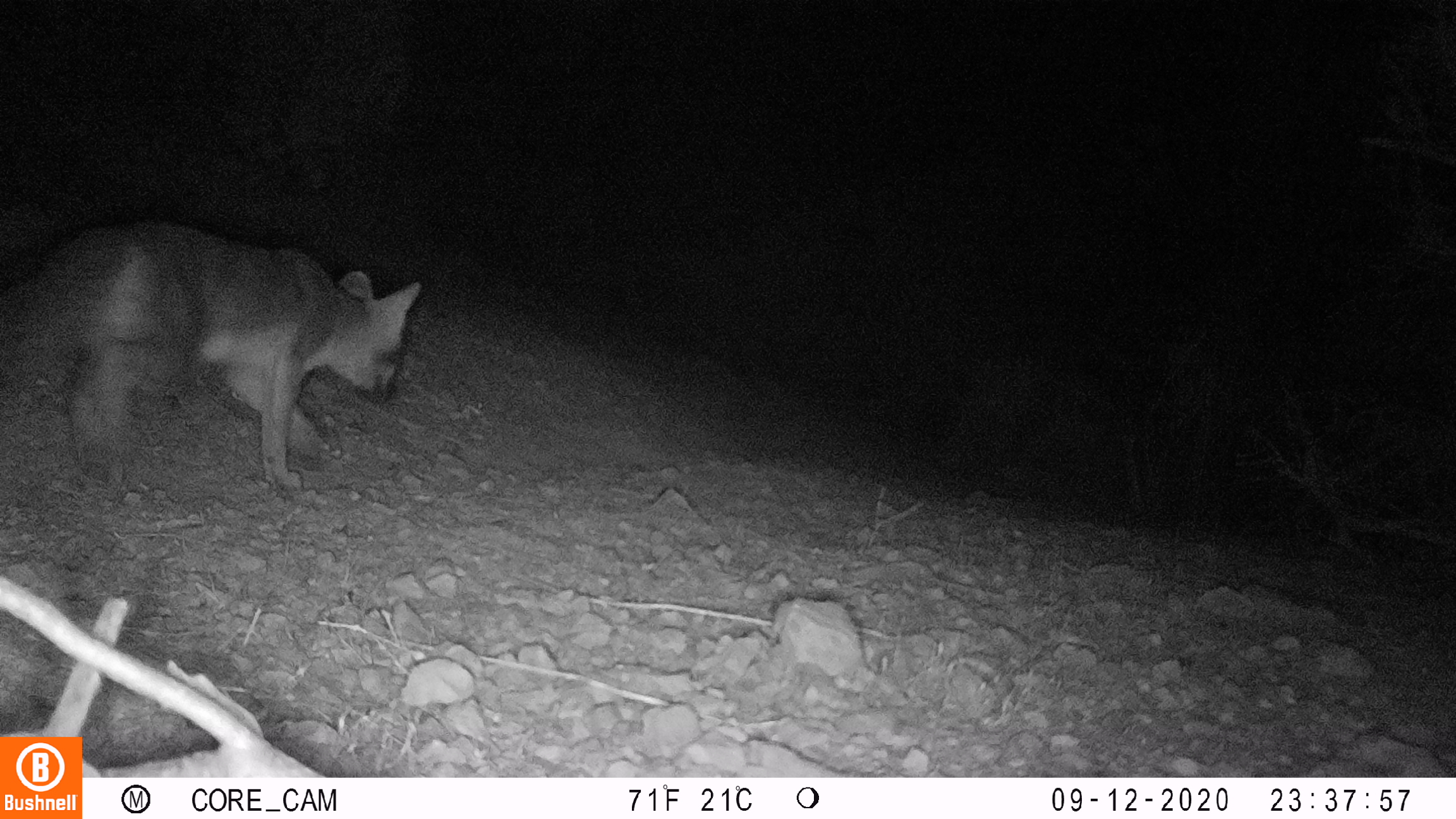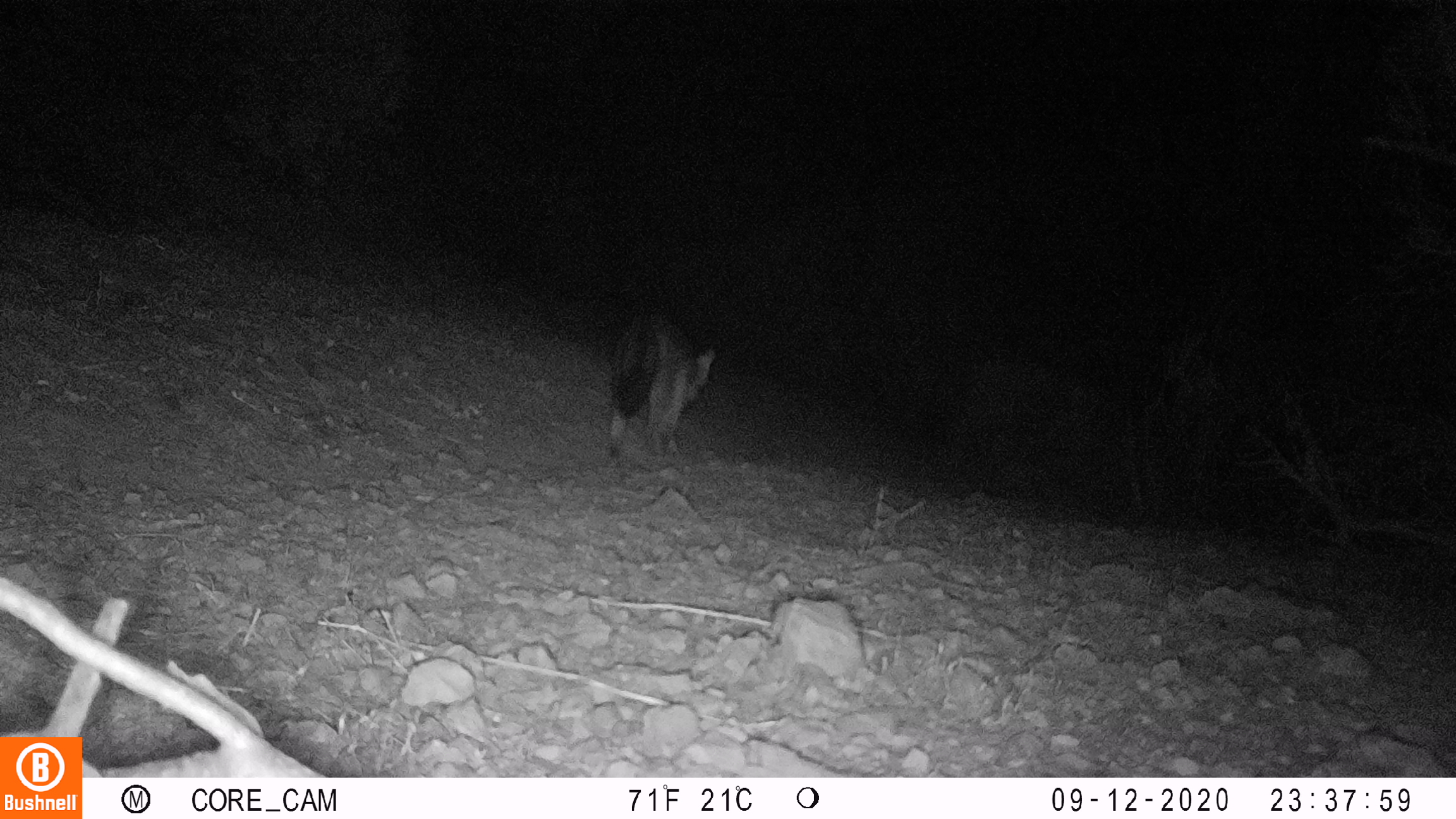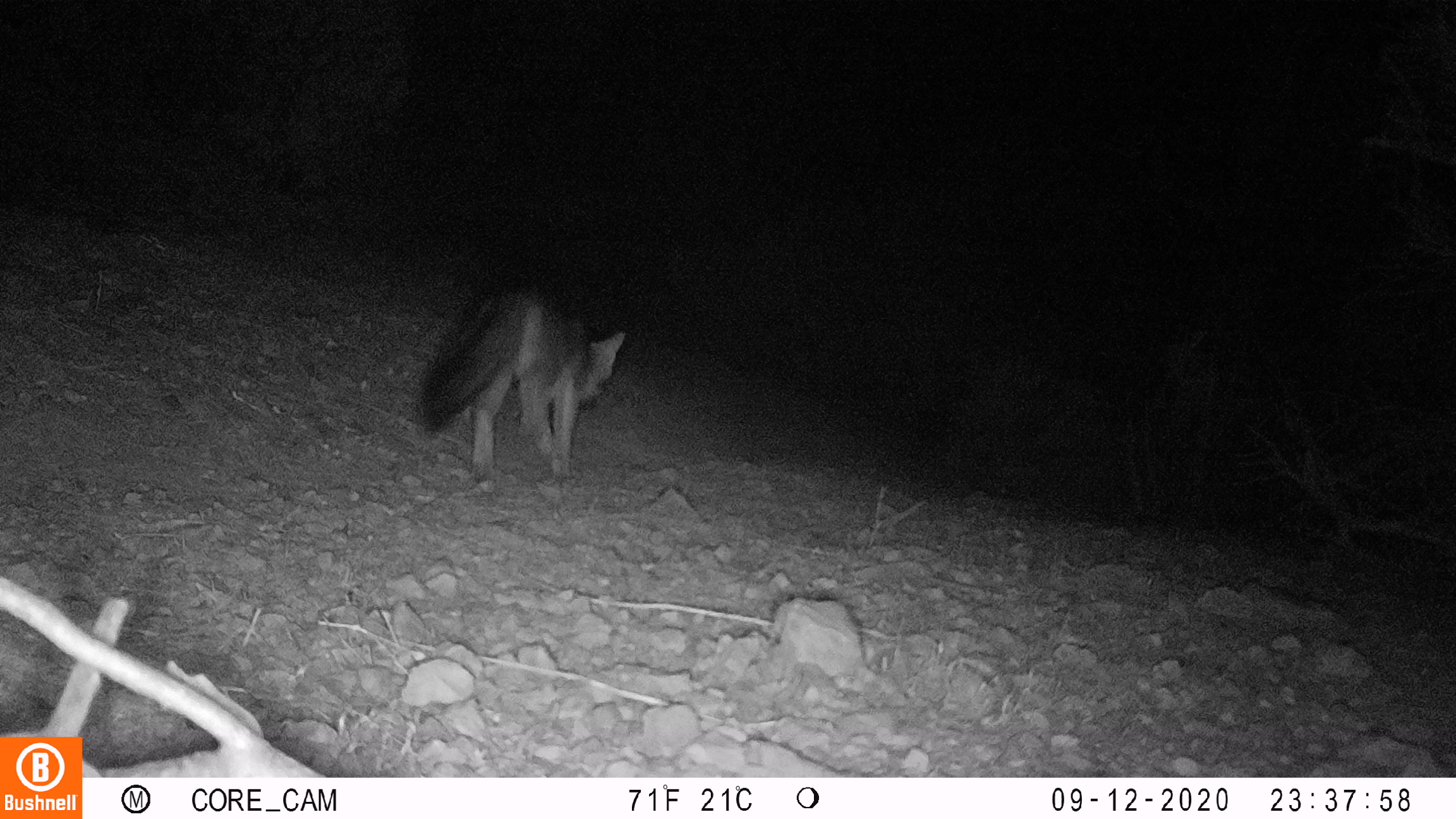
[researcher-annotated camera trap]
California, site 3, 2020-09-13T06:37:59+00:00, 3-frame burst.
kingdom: Animalia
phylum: Chordata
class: Mammalia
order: Carnivora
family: Canidae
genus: Urocyon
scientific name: Urocyon cinereoargenteus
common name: gray fox